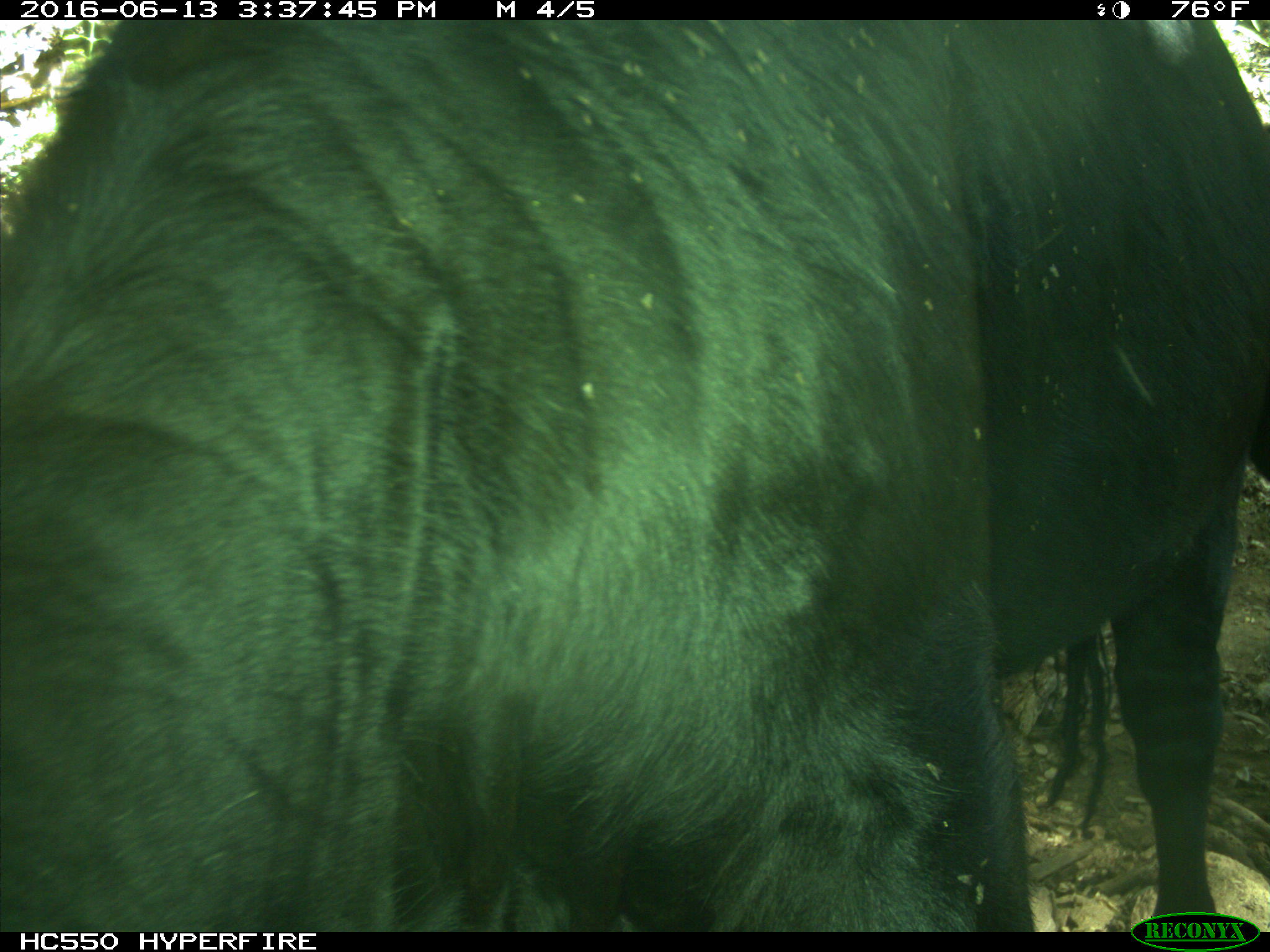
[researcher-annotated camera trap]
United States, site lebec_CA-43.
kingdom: Animalia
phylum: Chordata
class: Mammalia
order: Artiodactyla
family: Bovidae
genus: Bos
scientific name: Bos taurus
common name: domestic cow